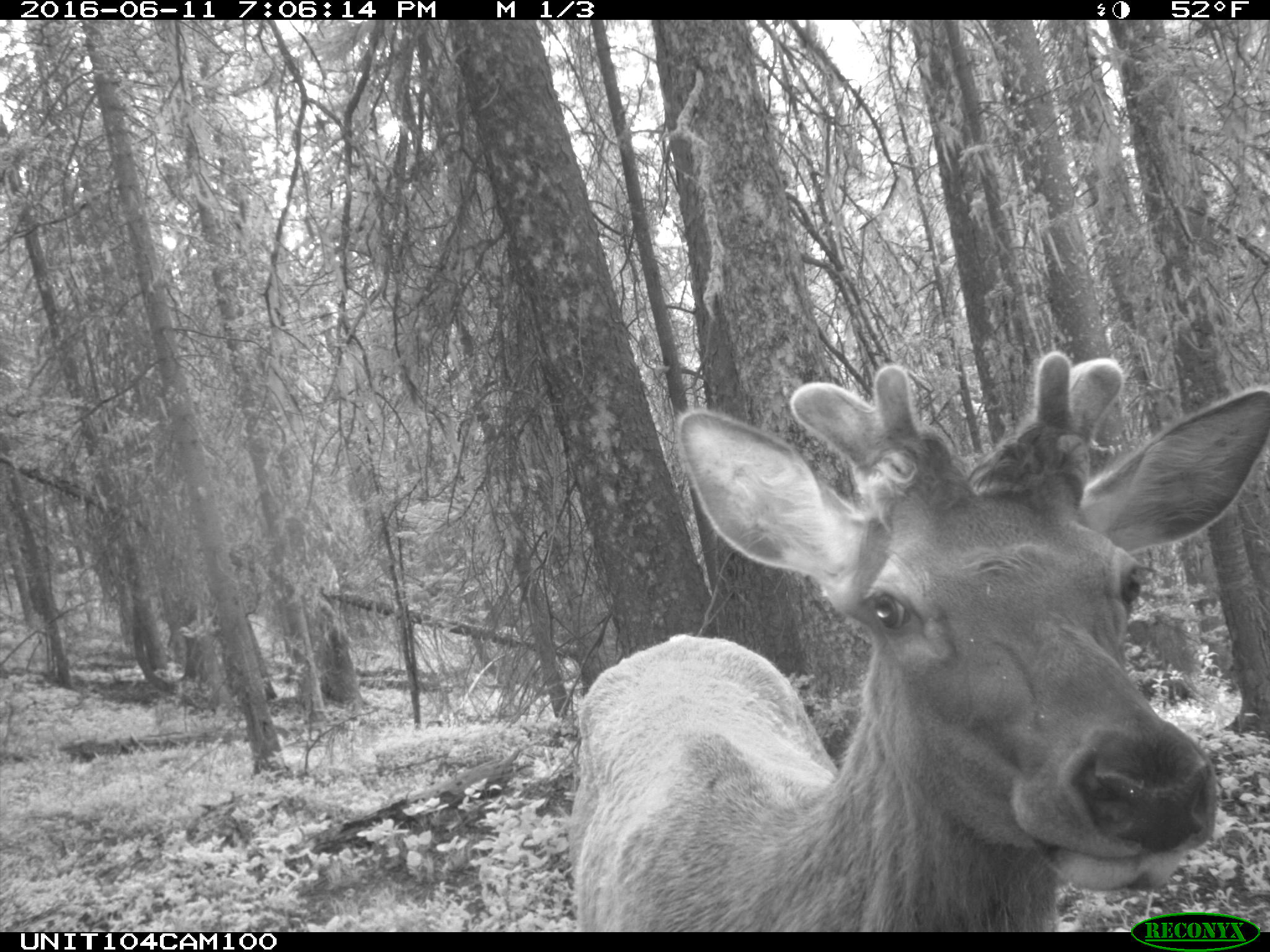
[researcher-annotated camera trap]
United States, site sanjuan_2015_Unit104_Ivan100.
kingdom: Animalia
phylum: Chordata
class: Mammalia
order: Artiodactyla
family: Cervidae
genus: Cervus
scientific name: Cervus elaphus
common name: red deer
Cervus elaphus (red deer).